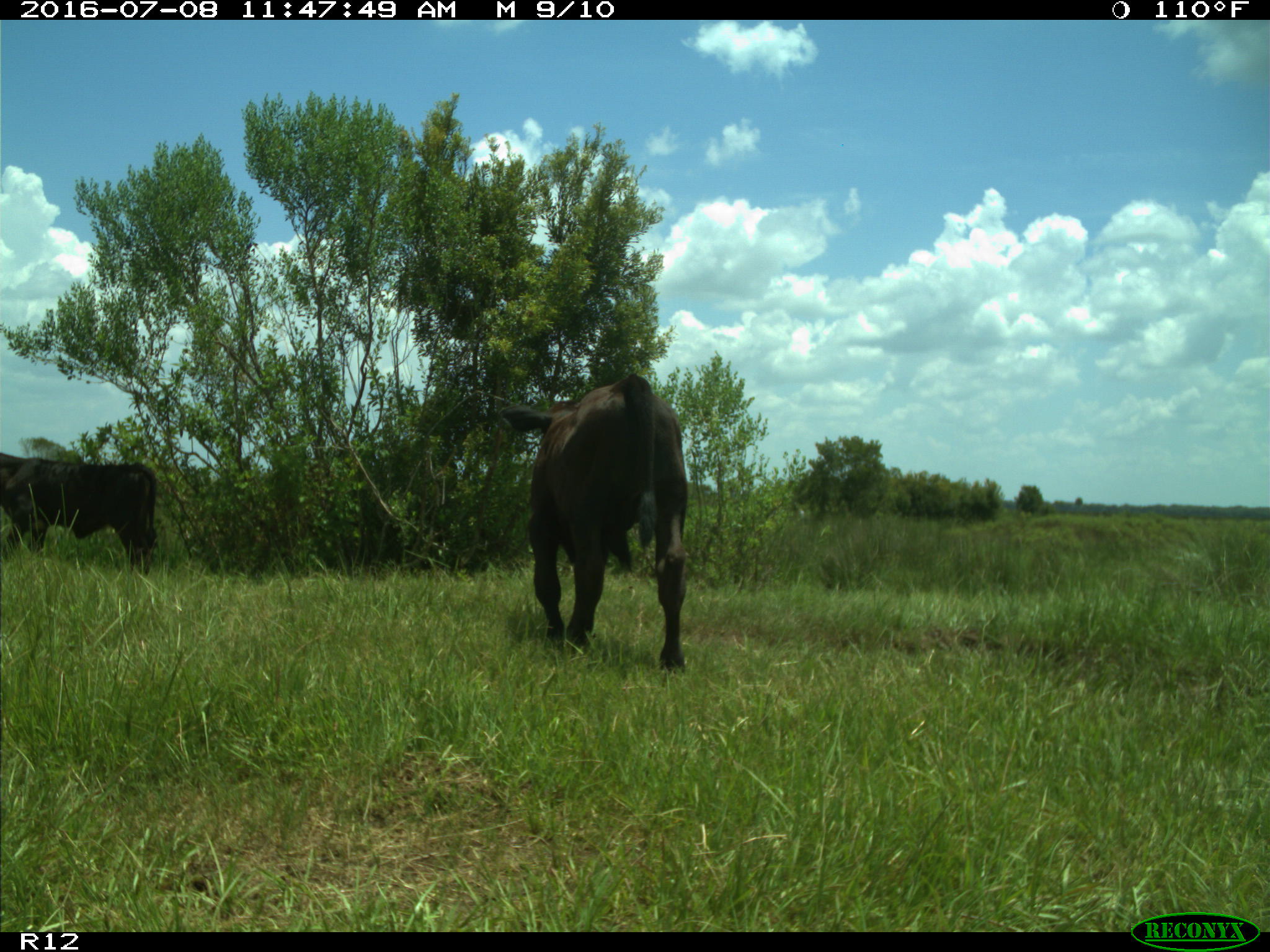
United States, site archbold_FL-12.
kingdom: Animalia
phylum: Chordata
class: Mammalia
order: Artiodactyla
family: Bovidae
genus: Bos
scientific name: Bos taurus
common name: domestic cow